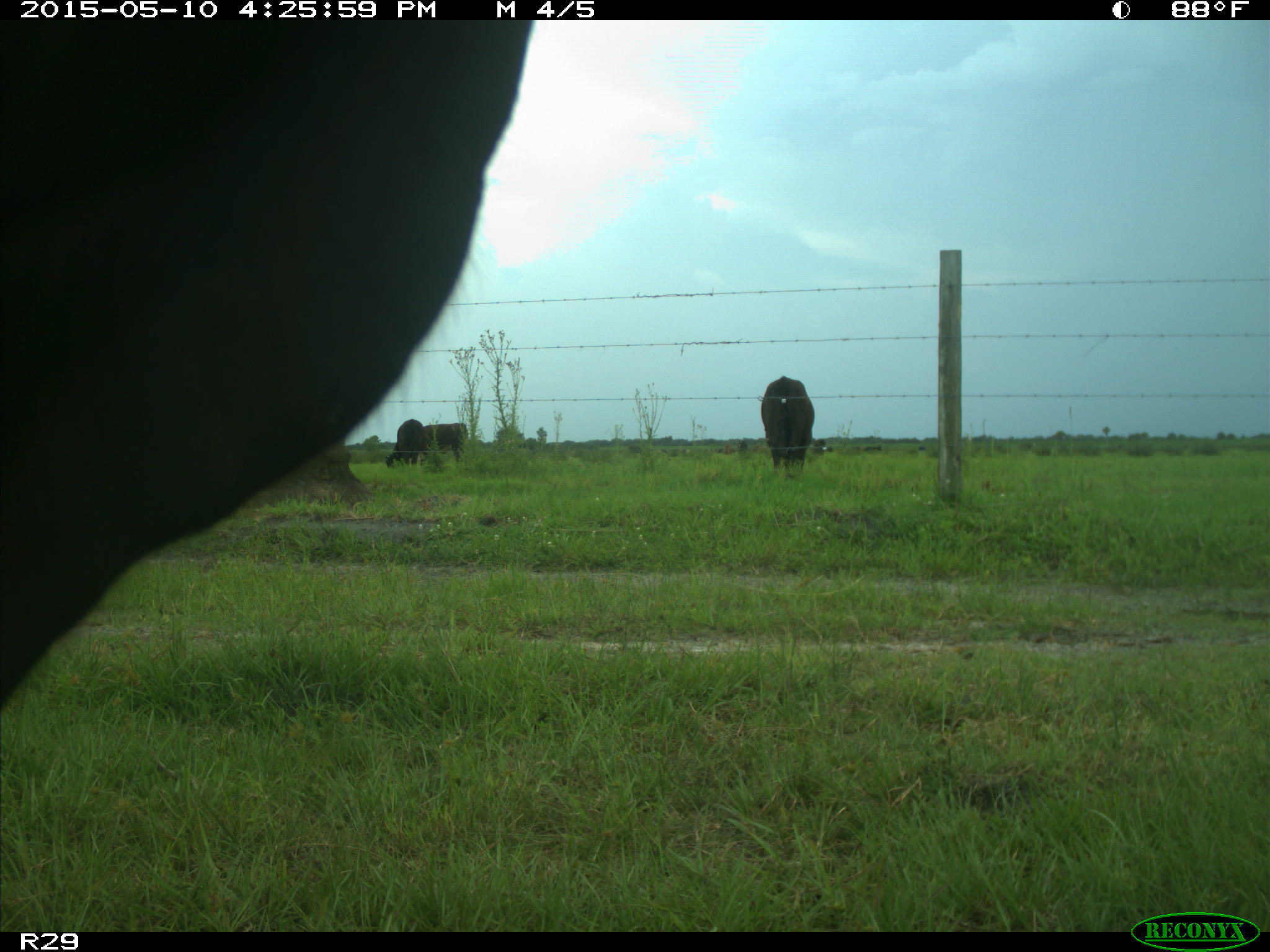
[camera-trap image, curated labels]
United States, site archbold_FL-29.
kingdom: Animalia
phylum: Chordata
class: Mammalia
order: Artiodactyla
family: Bovidae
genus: Bos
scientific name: Bos taurus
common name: domestic cow